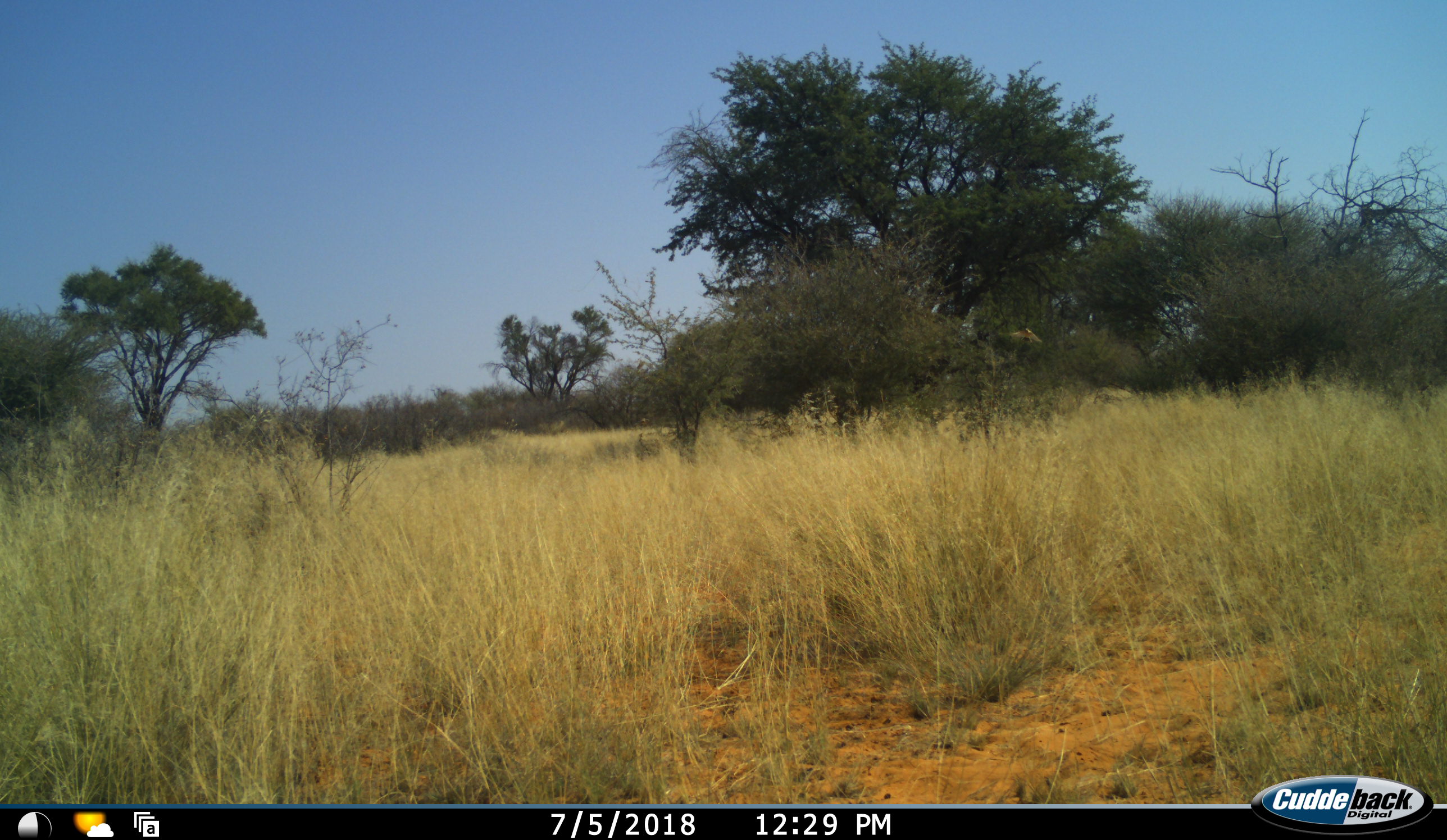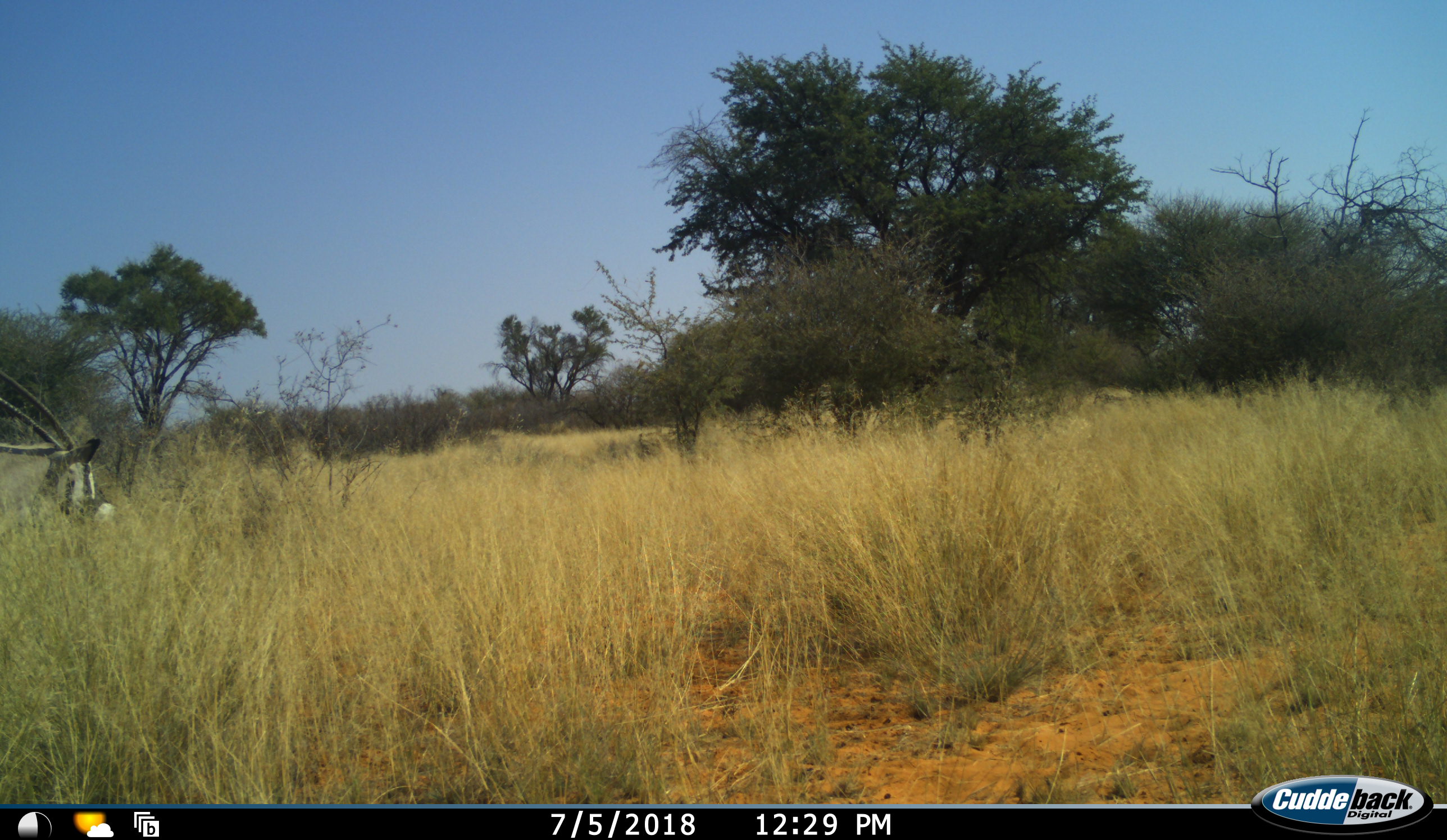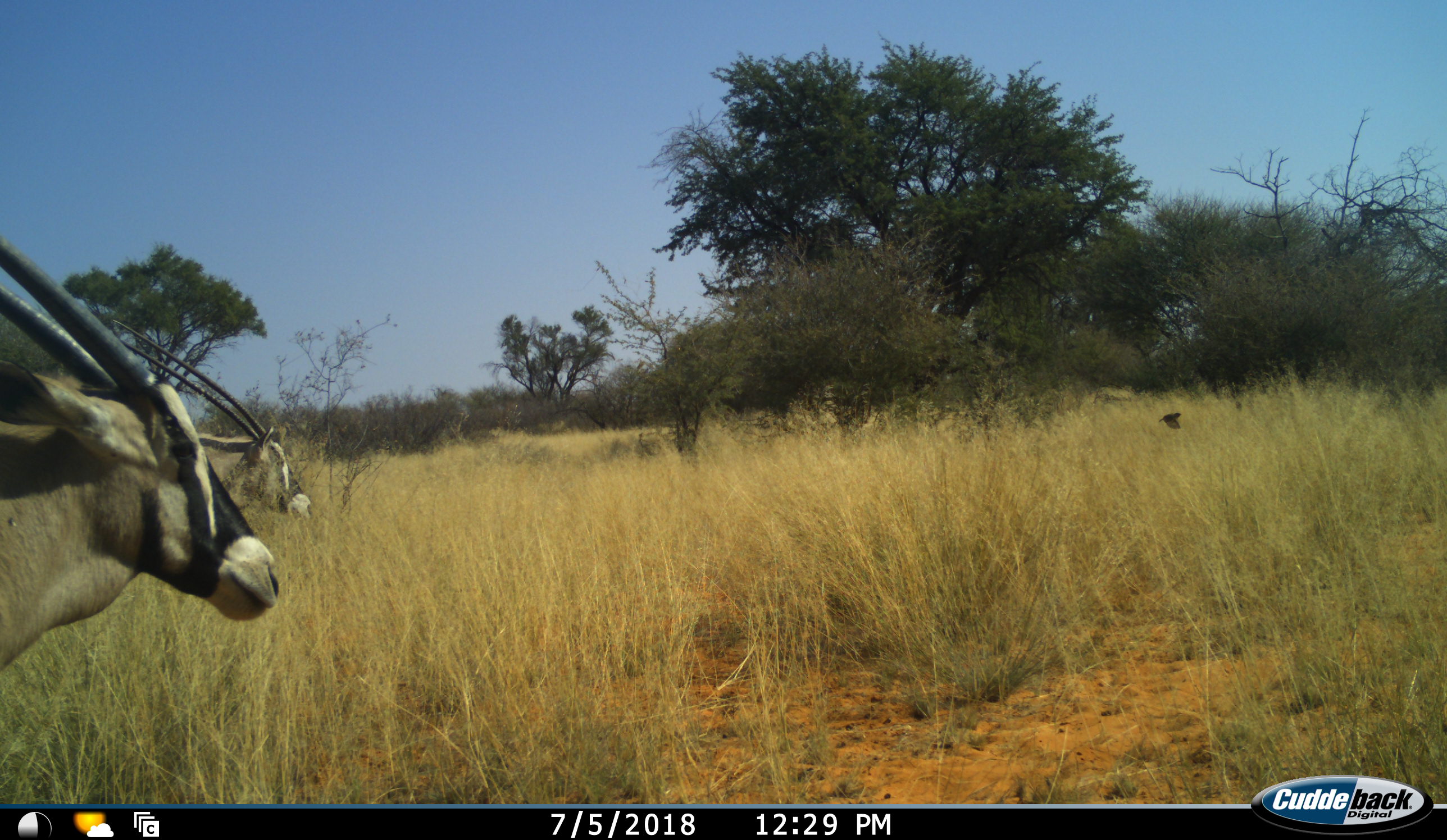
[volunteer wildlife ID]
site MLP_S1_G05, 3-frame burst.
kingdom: Animalia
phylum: Chordata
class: Mammalia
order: Artiodactyla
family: Bovidae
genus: Oryx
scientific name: Oryx gazella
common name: gemsbok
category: oryx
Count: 2.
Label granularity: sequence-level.